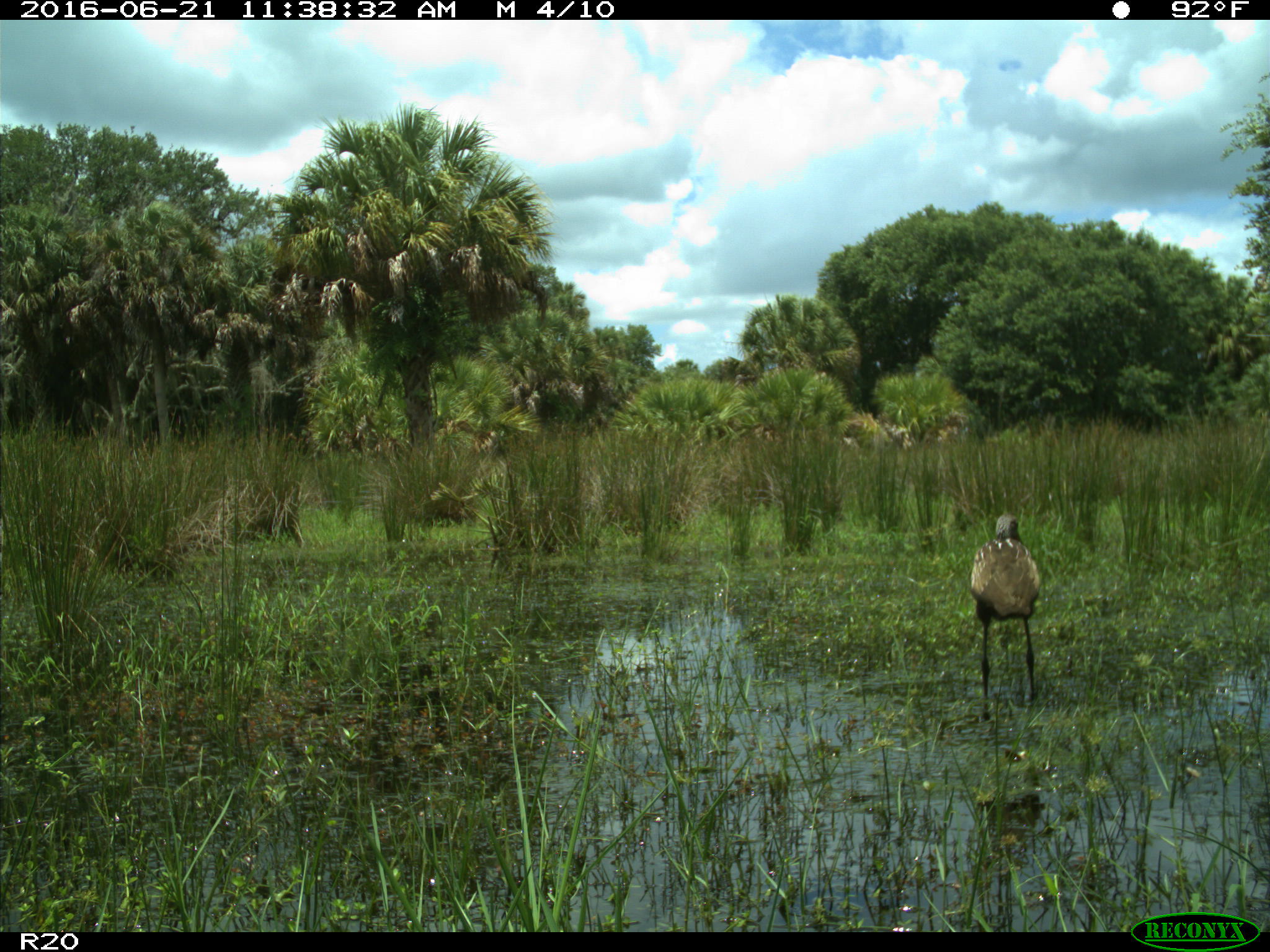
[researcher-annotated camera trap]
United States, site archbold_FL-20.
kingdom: Animalia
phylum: Chordata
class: Aves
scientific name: Aves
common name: birds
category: unidentified bird